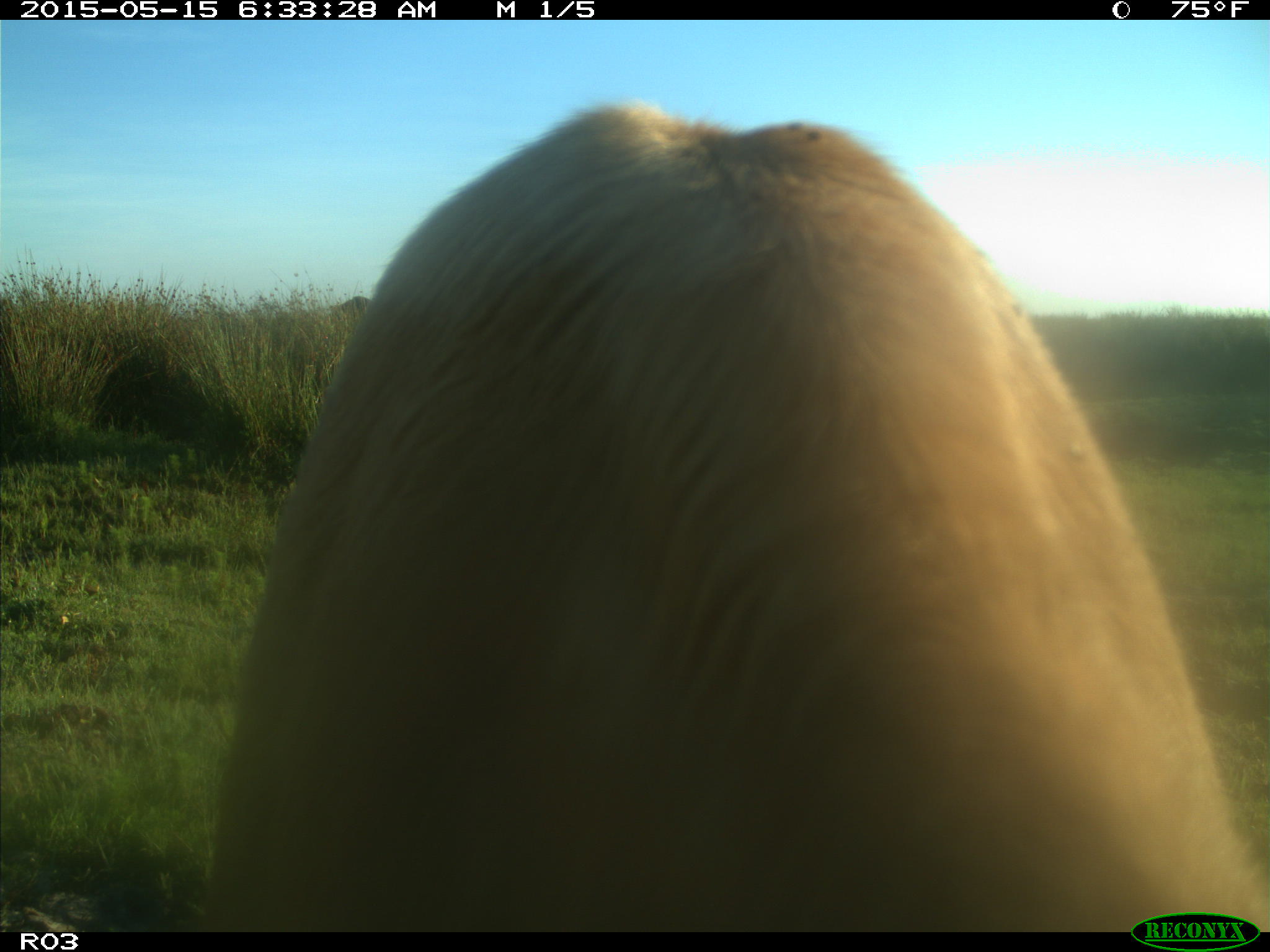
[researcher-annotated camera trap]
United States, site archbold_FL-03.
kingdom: Animalia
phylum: Chordata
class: Mammalia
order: Artiodactyla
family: Bovidae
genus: Bos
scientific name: Bos taurus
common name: domestic cow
Bos taurus (domestic cow).